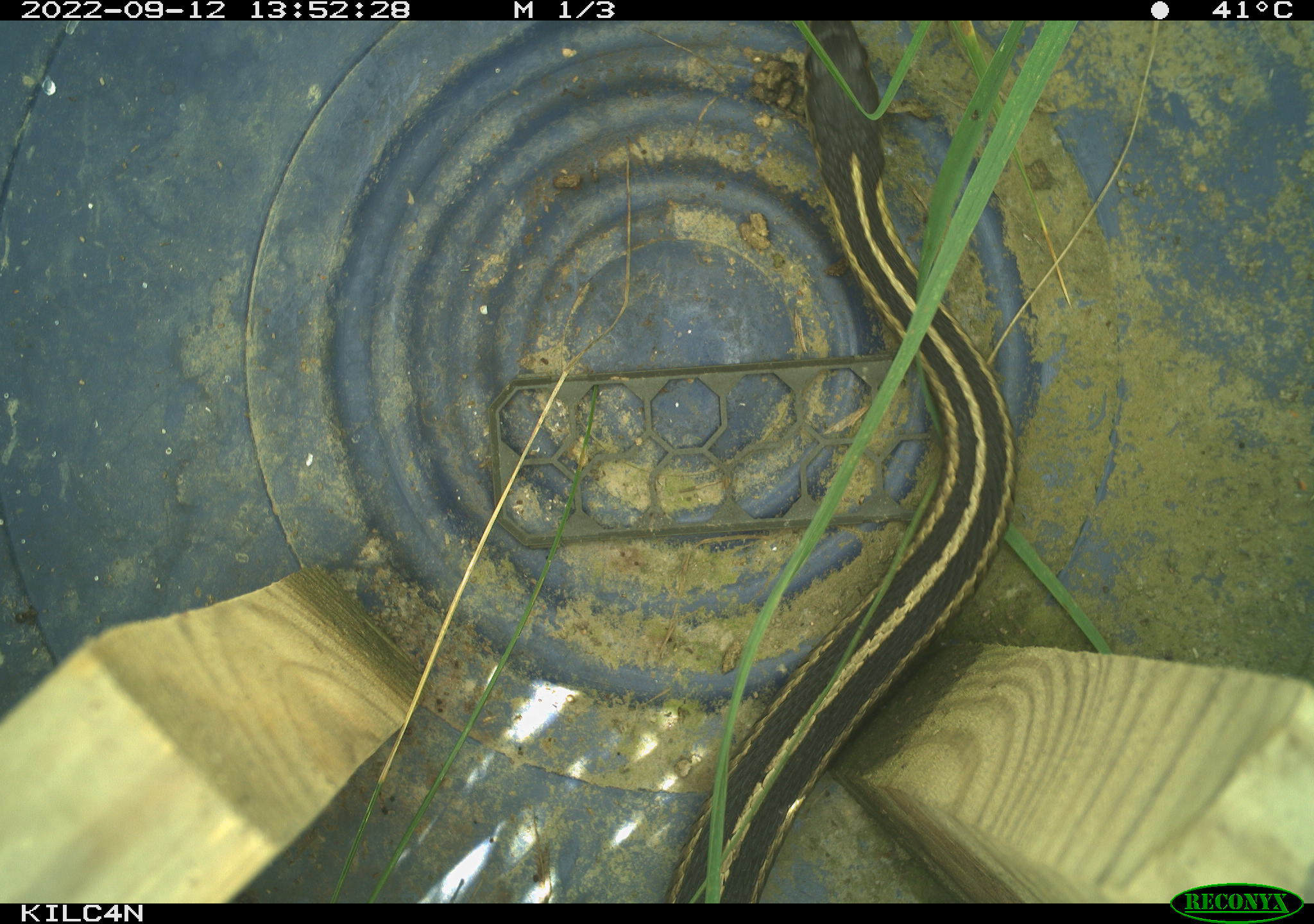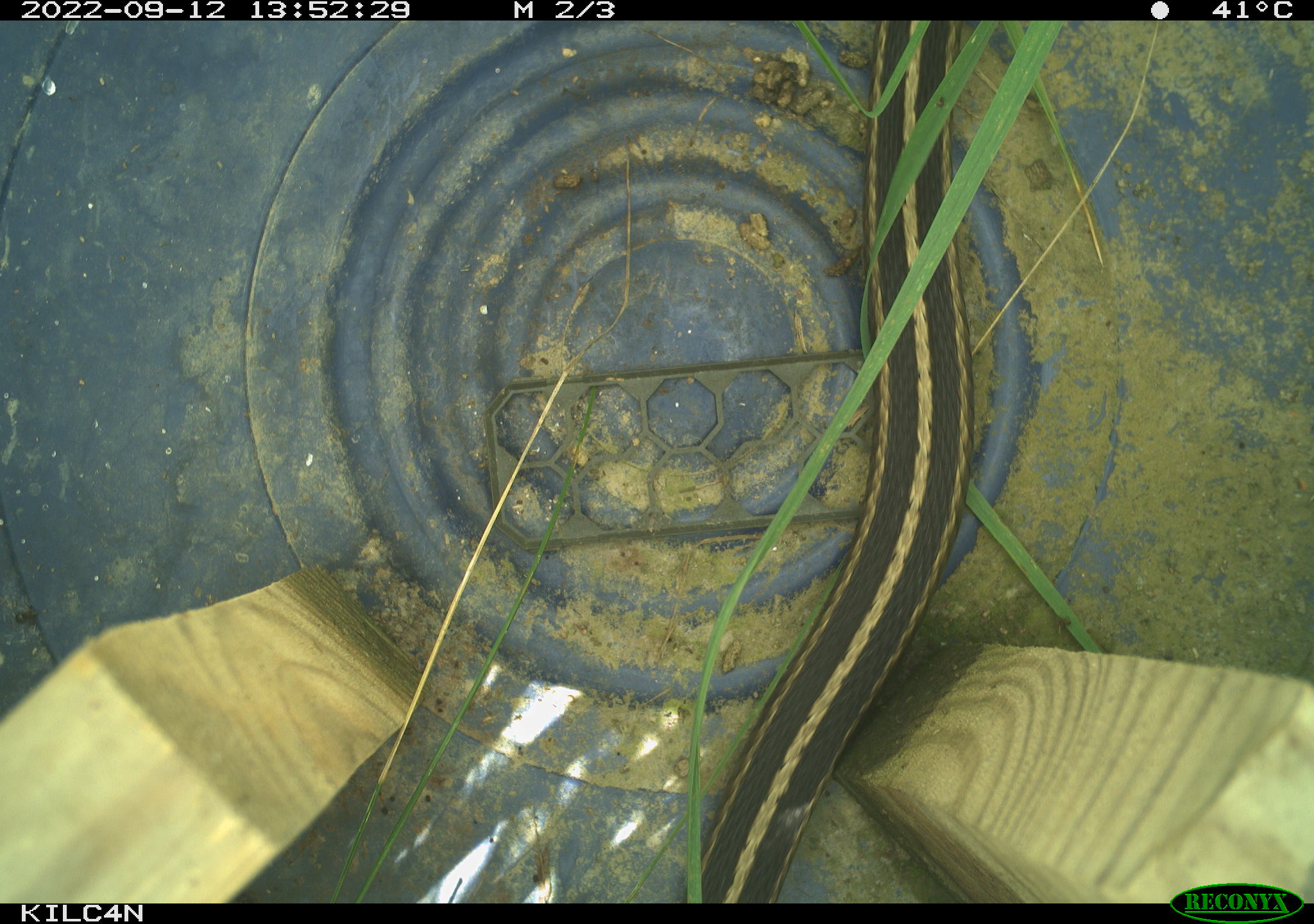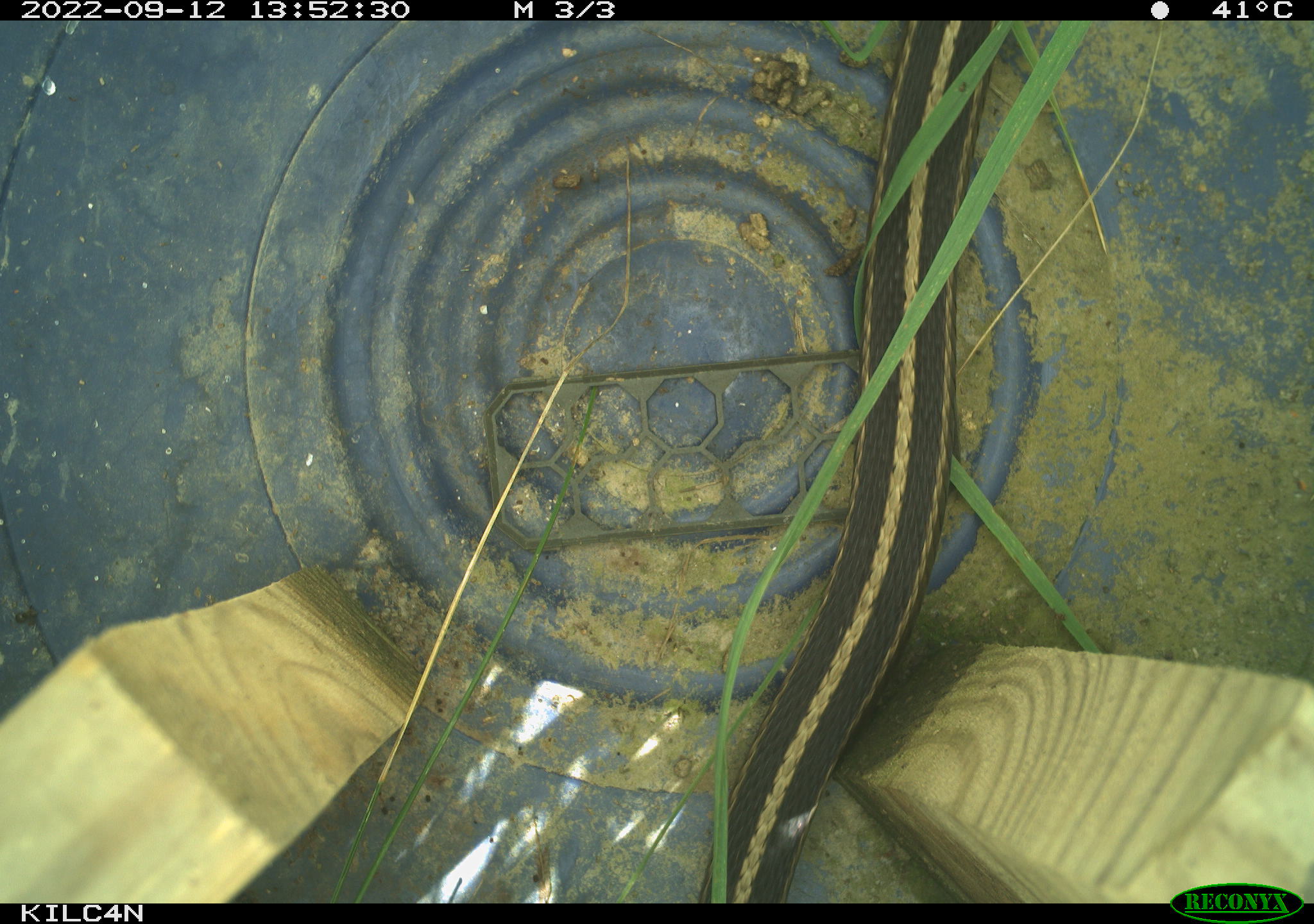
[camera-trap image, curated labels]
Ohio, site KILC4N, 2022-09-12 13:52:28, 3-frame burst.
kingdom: Animalia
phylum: Chordata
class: Reptilia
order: Squamata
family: Colubridae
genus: Thamnophis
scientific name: Thamnophis sirtalis sirtalis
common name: eastern gartersnake